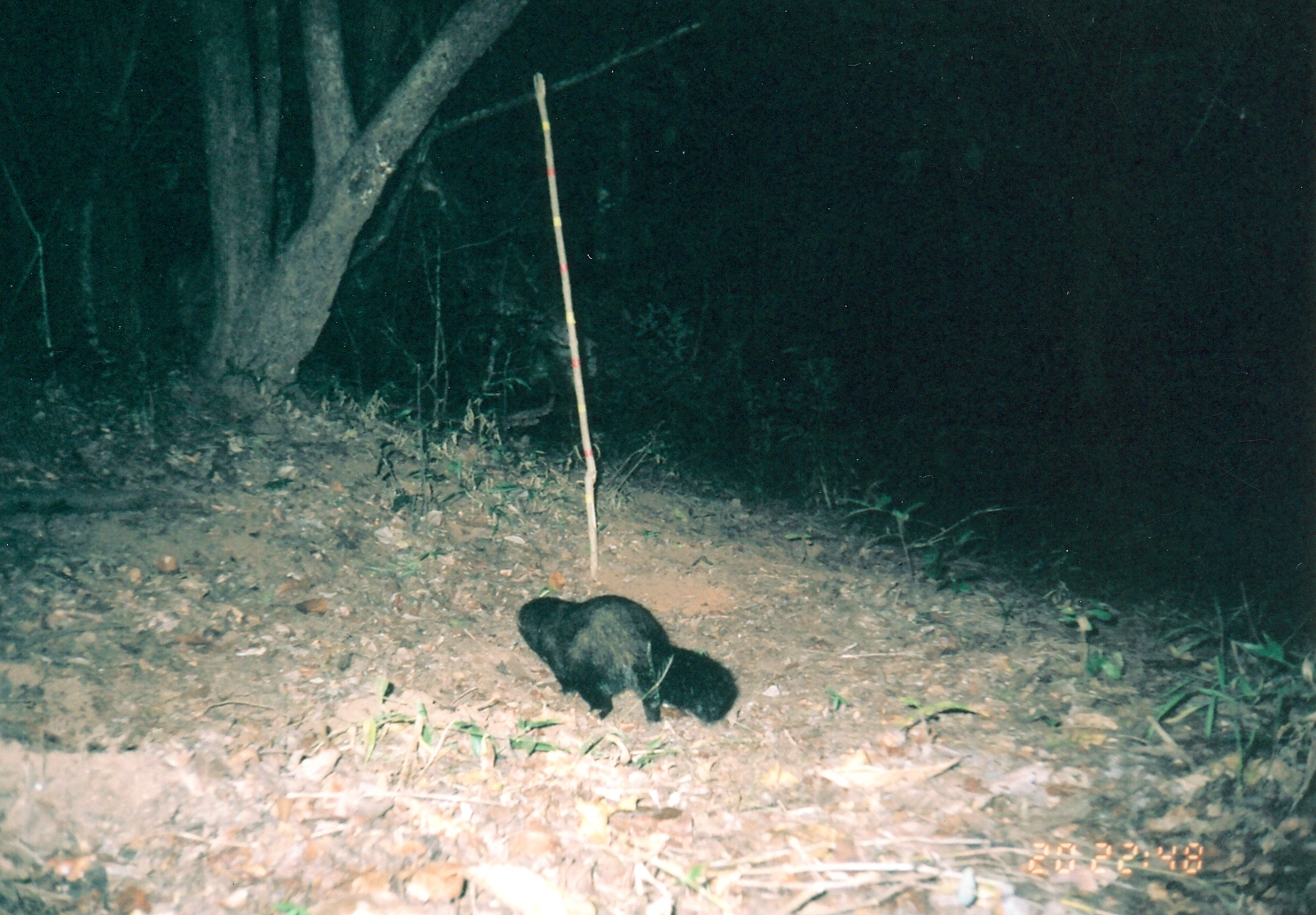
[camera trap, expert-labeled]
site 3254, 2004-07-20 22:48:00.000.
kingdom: Animalia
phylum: Chordata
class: Mammalia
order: Carnivora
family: Herpestidae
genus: Bdeogale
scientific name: Bdeogale crassicauda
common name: bushy-tailed mongoose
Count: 1.